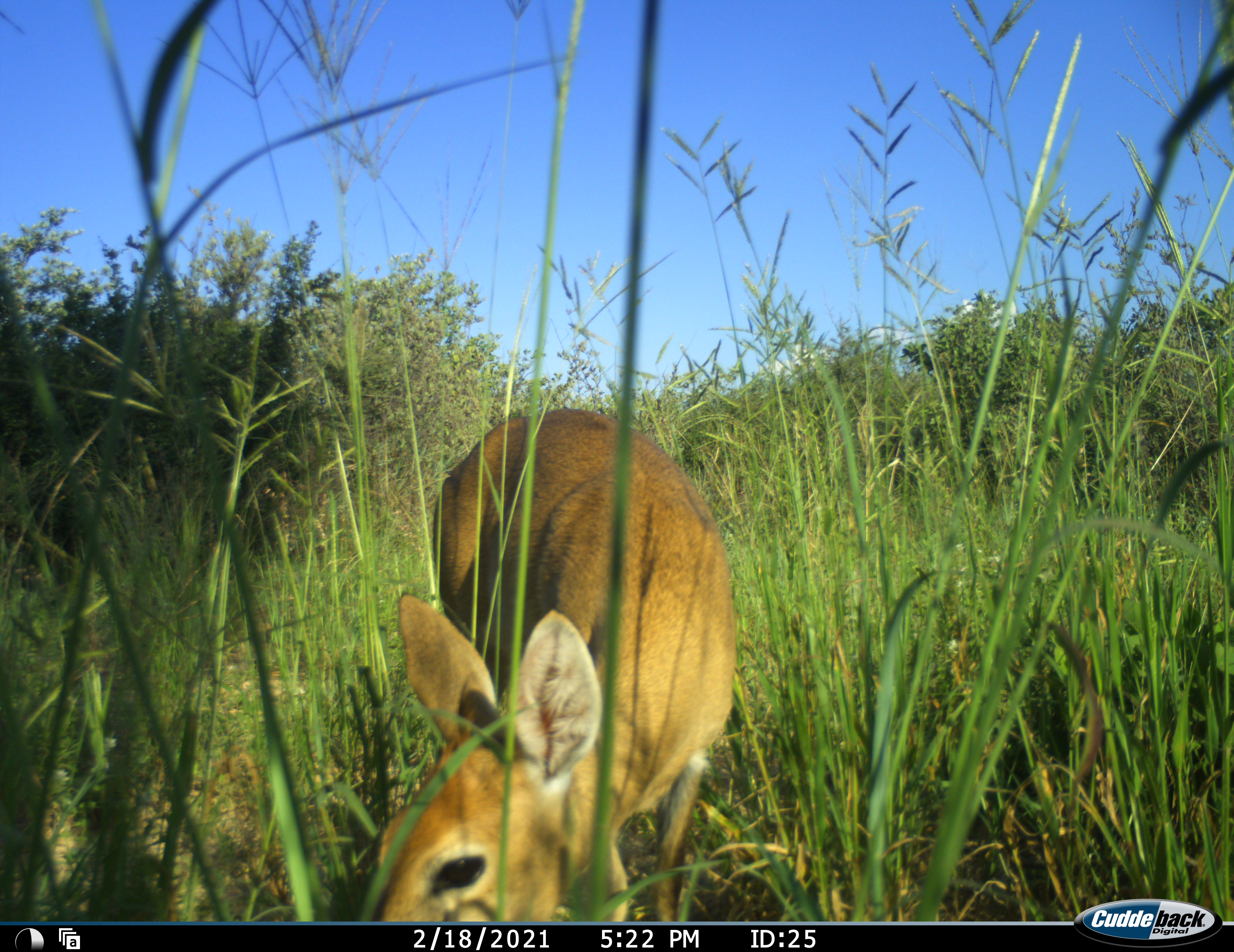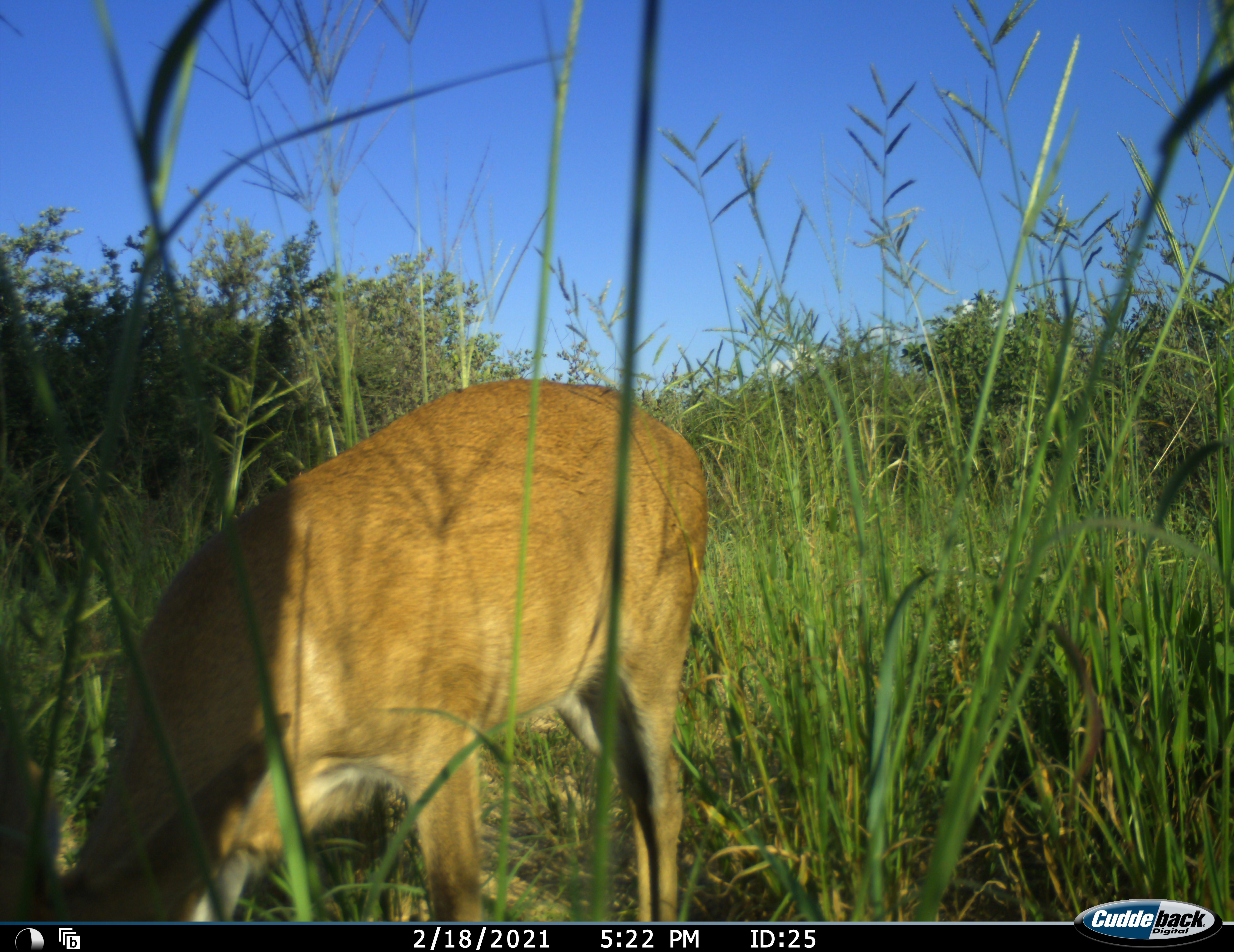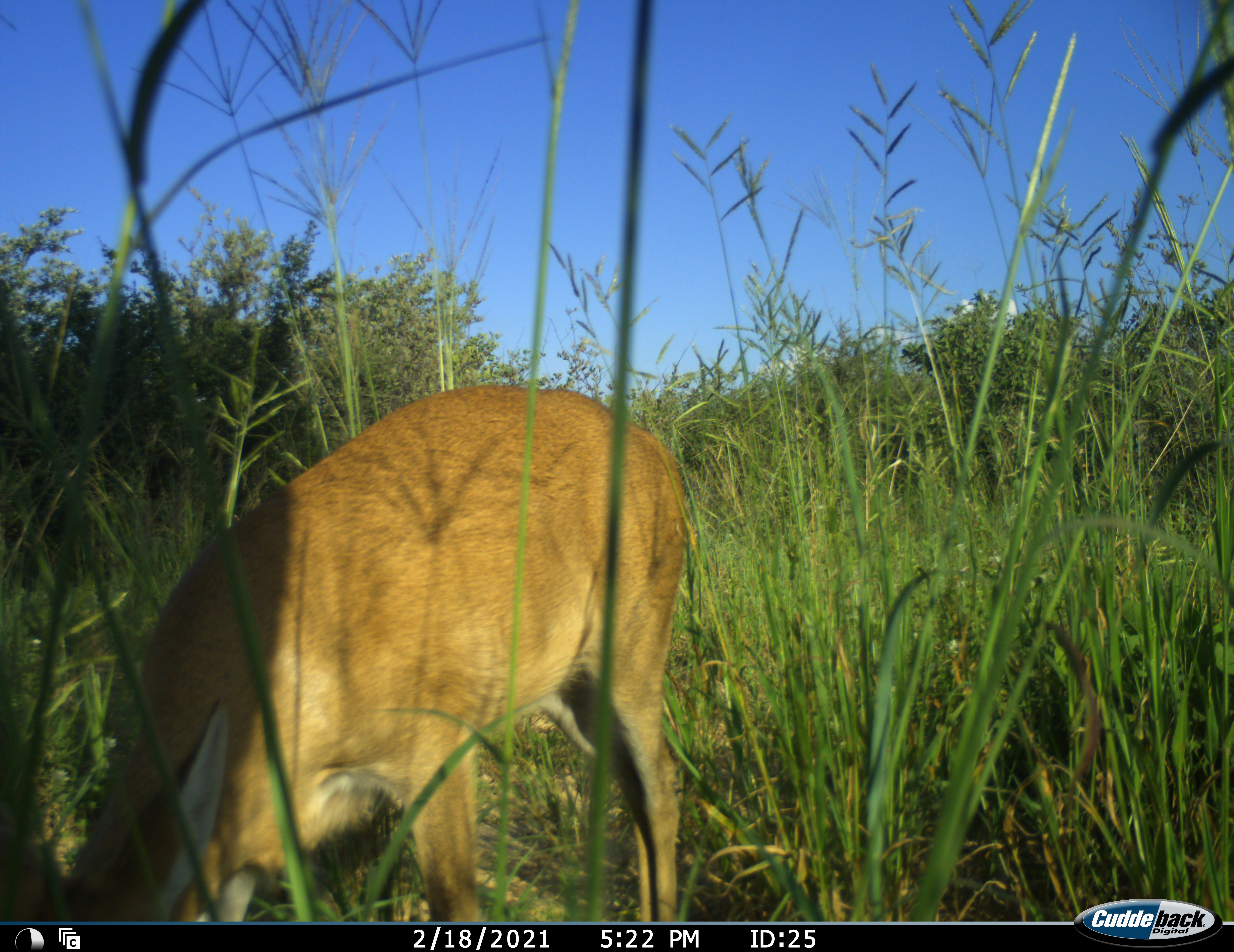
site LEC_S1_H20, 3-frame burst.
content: unidentified animal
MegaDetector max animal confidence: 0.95